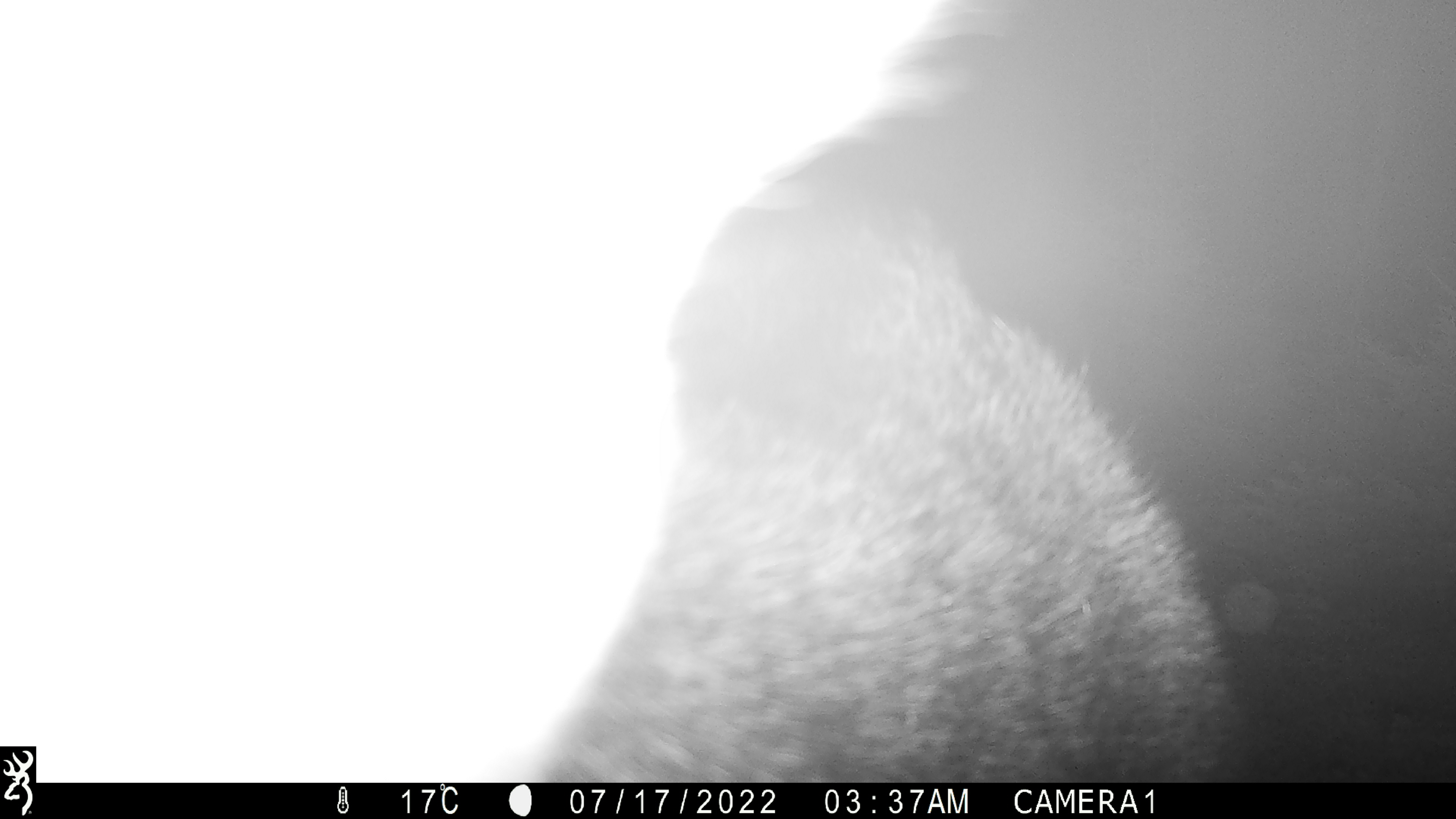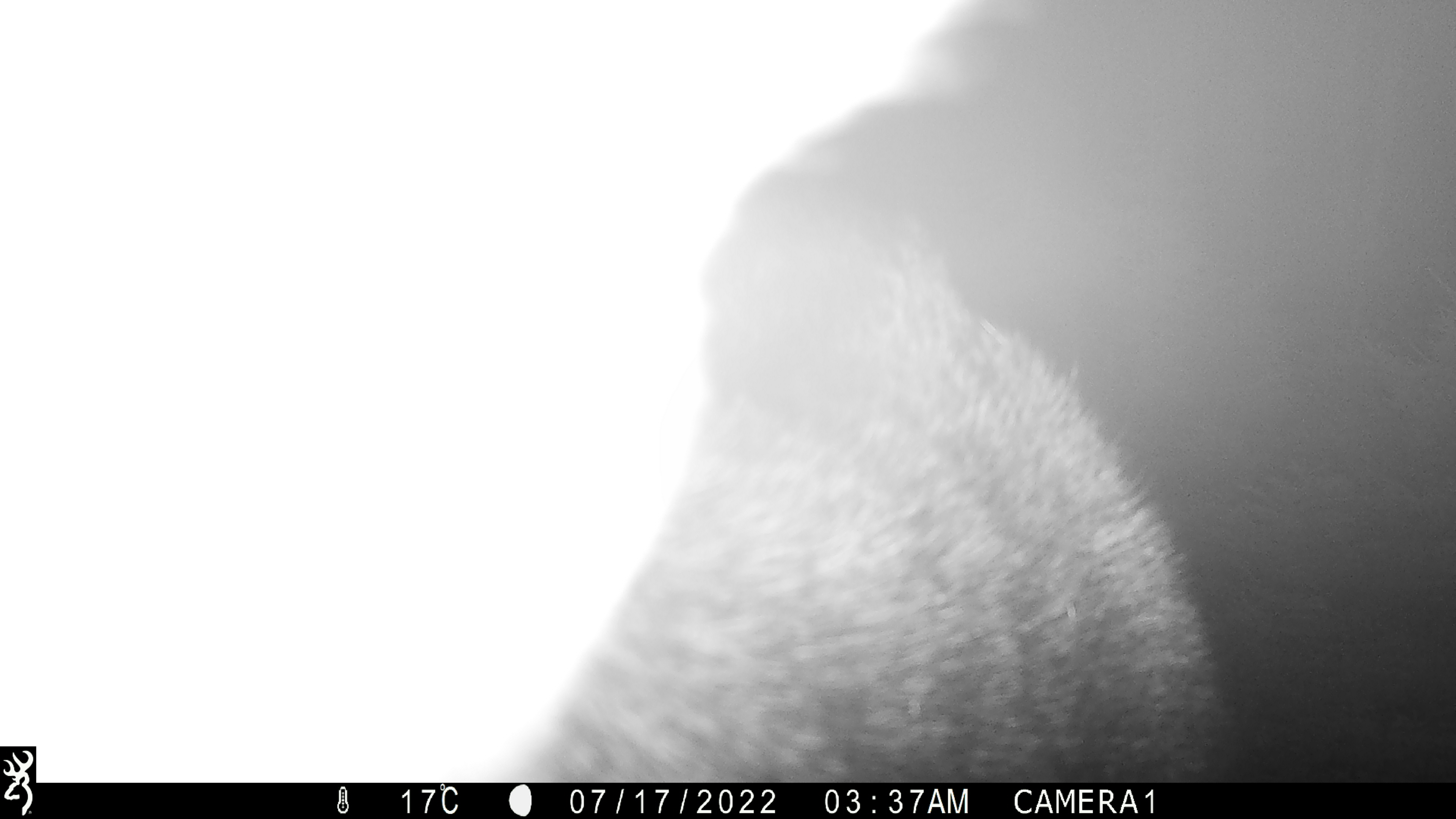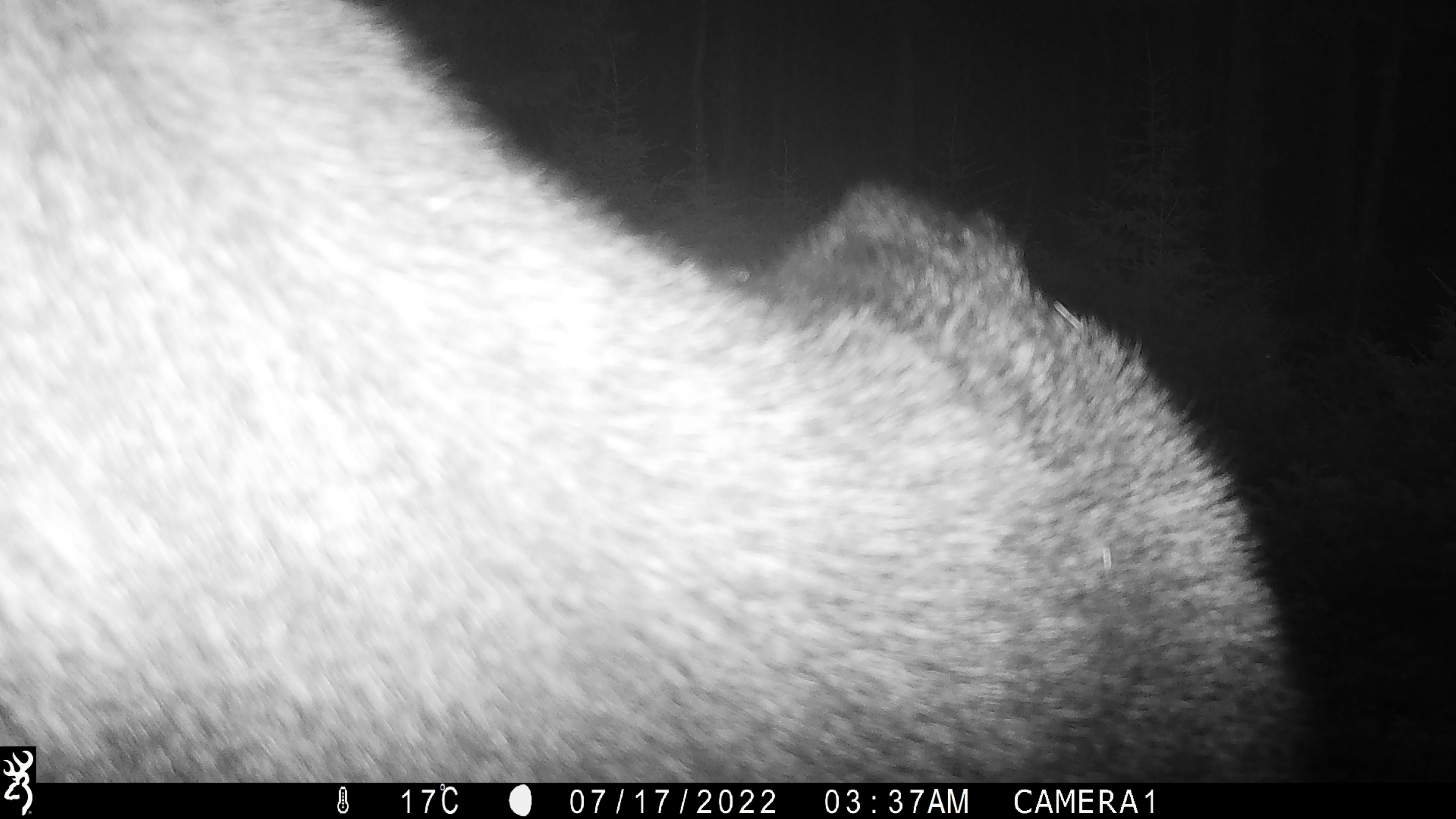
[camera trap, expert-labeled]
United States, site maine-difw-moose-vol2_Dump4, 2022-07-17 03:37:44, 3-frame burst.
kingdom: Animalia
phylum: Chordata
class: Mammalia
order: Artiodactyla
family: Cervidae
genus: Alces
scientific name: Alces alces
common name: moose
Moose (Alces alces).